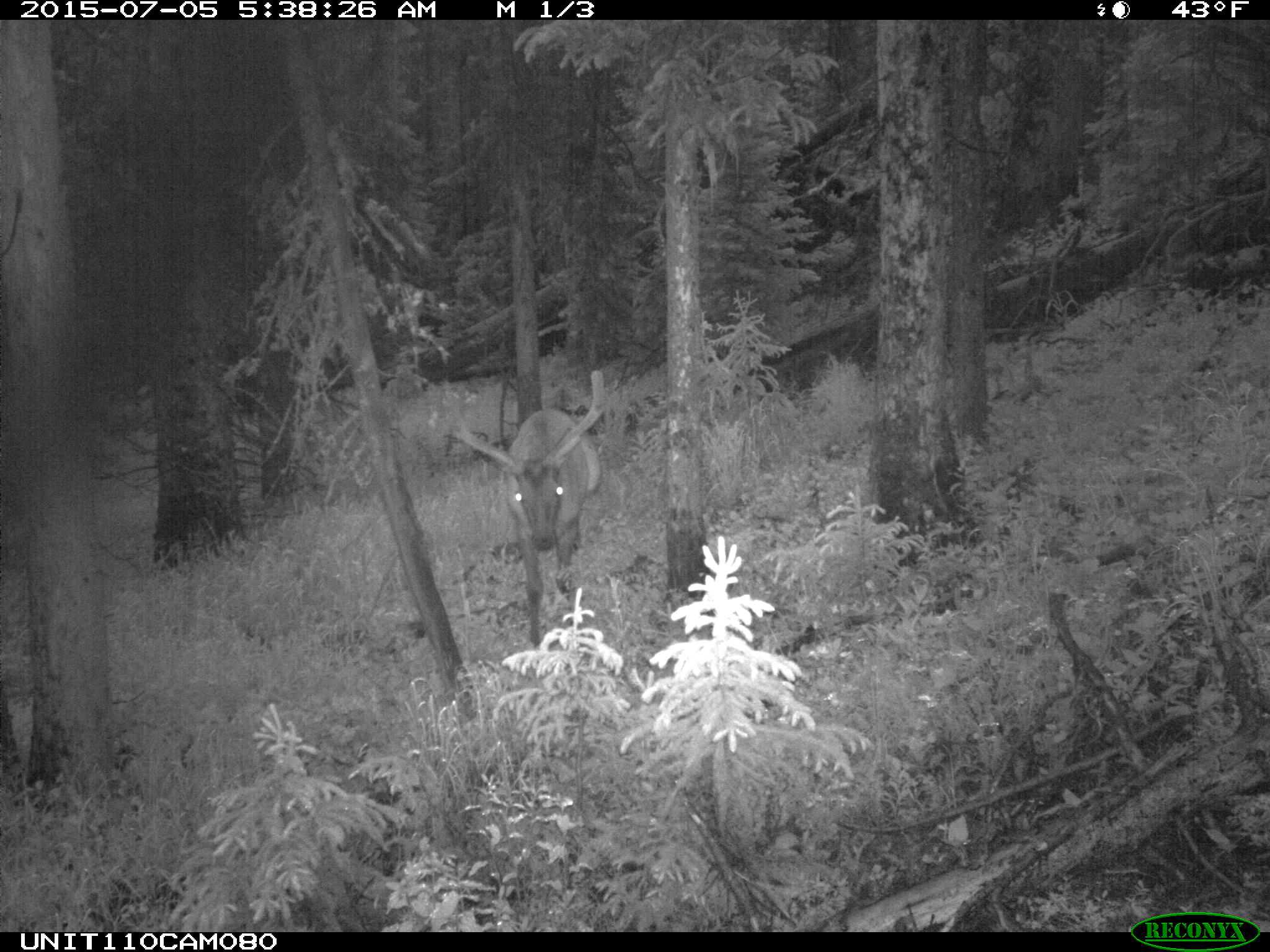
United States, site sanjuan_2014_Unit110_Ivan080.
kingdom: Animalia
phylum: Chordata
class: Mammalia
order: Artiodactyla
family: Cervidae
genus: Cervus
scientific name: Cervus elaphus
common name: red deer